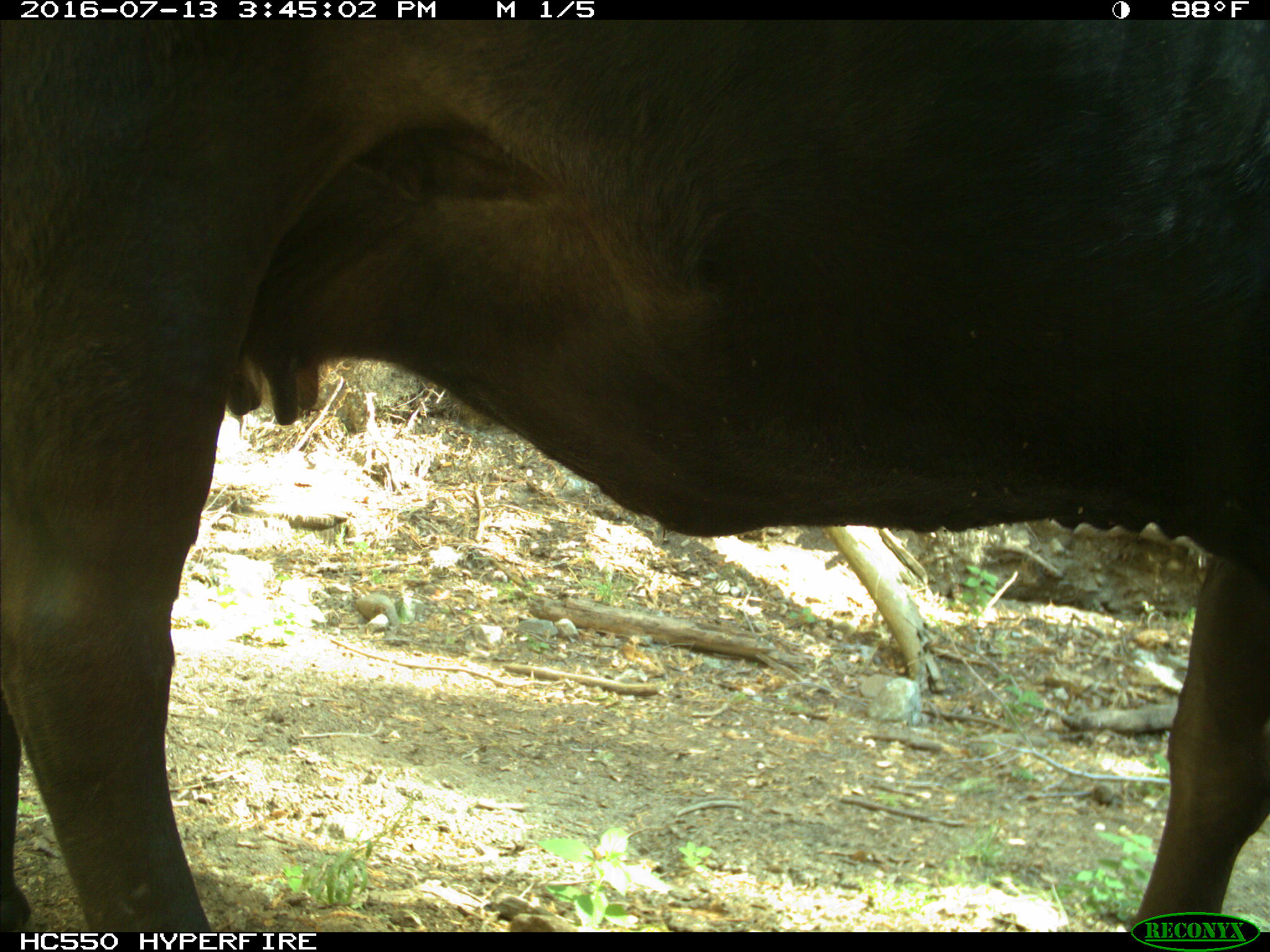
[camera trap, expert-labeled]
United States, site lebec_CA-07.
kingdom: Animalia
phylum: Chordata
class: Mammalia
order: Artiodactyla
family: Bovidae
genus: Bos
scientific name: Bos taurus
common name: domestic cow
Bos taurus (domestic cow).